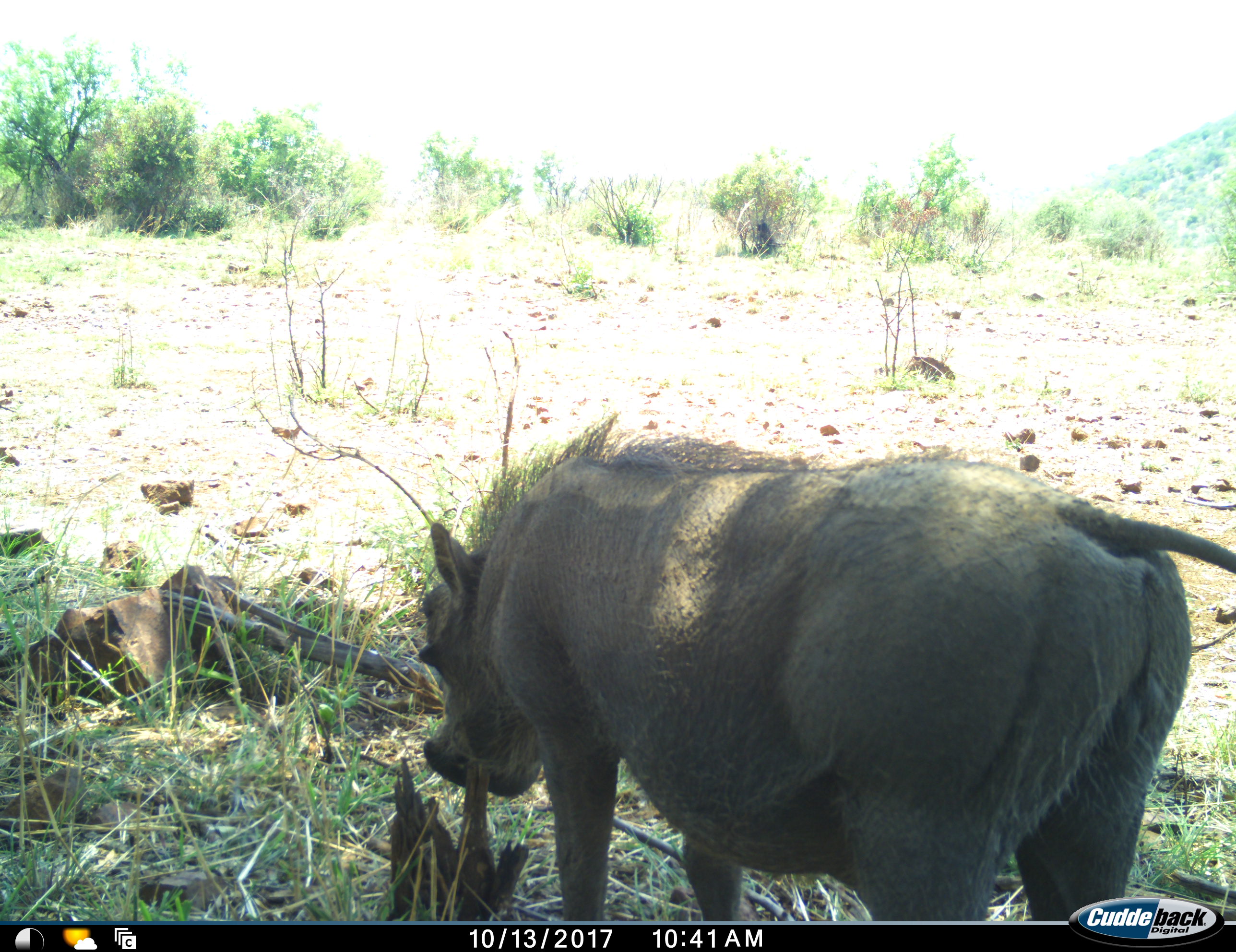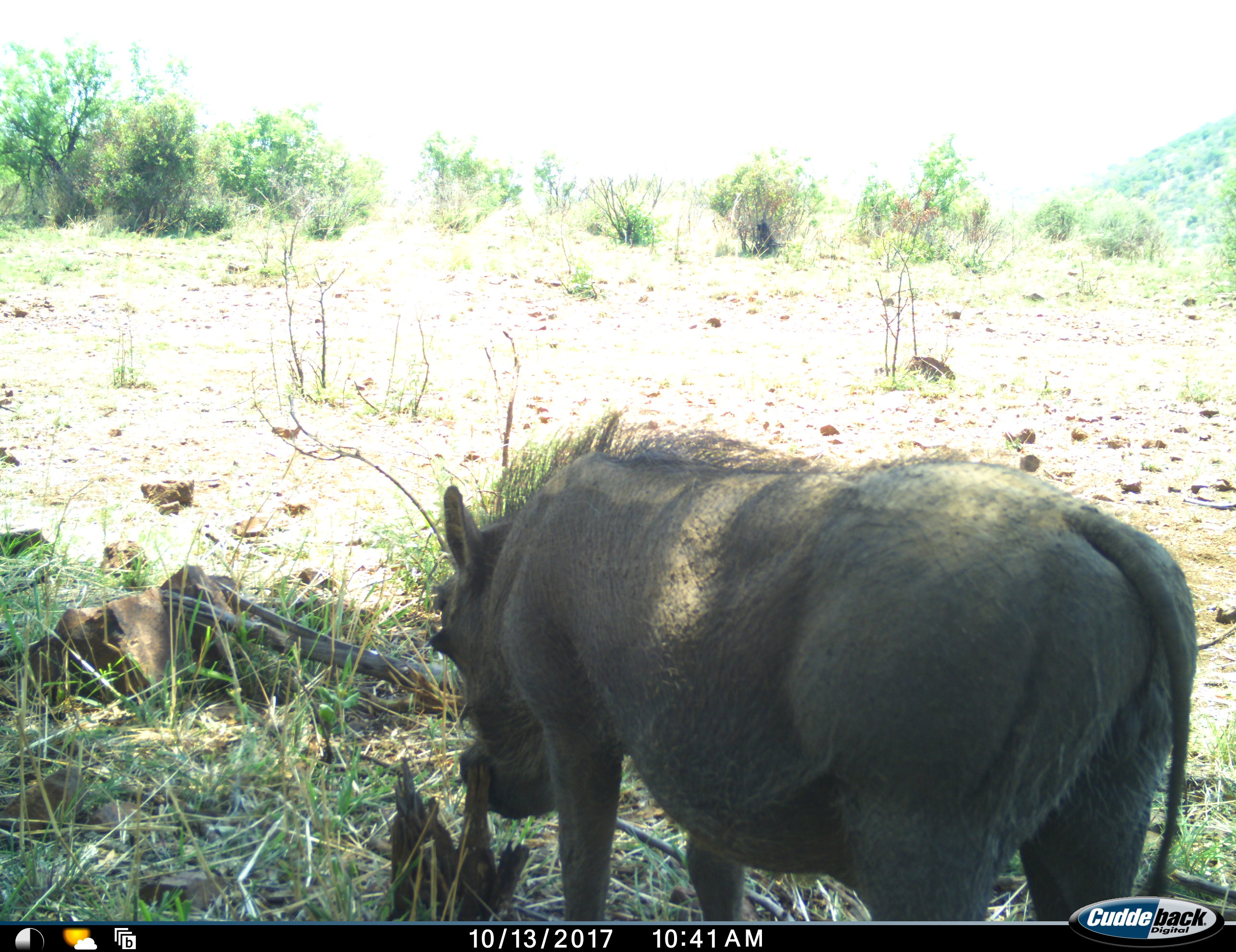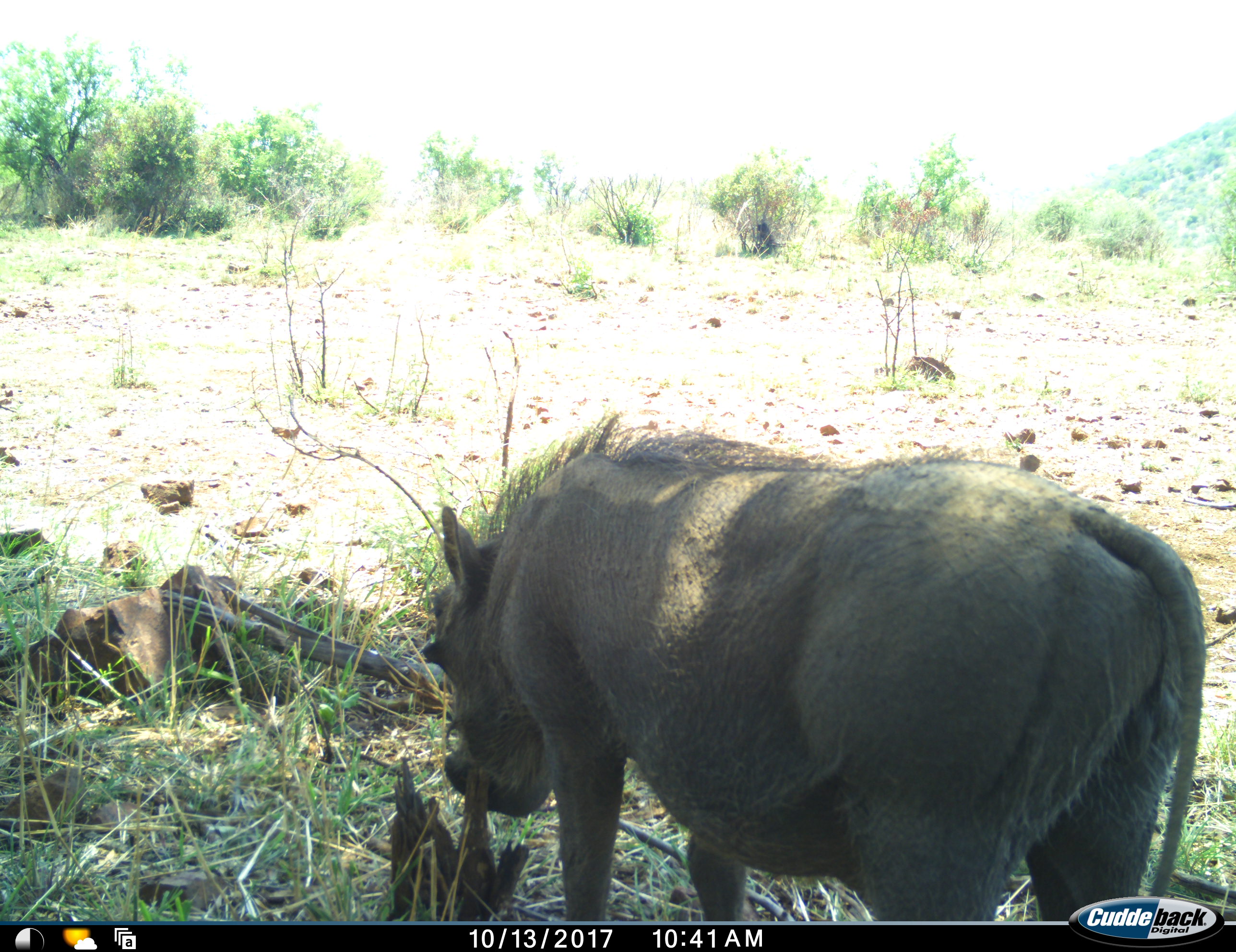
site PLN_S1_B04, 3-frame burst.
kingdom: Animalia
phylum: Chordata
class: Mammalia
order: Artiodactyla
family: Suidae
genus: Phacochoerus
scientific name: Phacochoerus africanus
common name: warthog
Warthog (Phacochoerus africanus), count 1. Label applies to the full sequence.